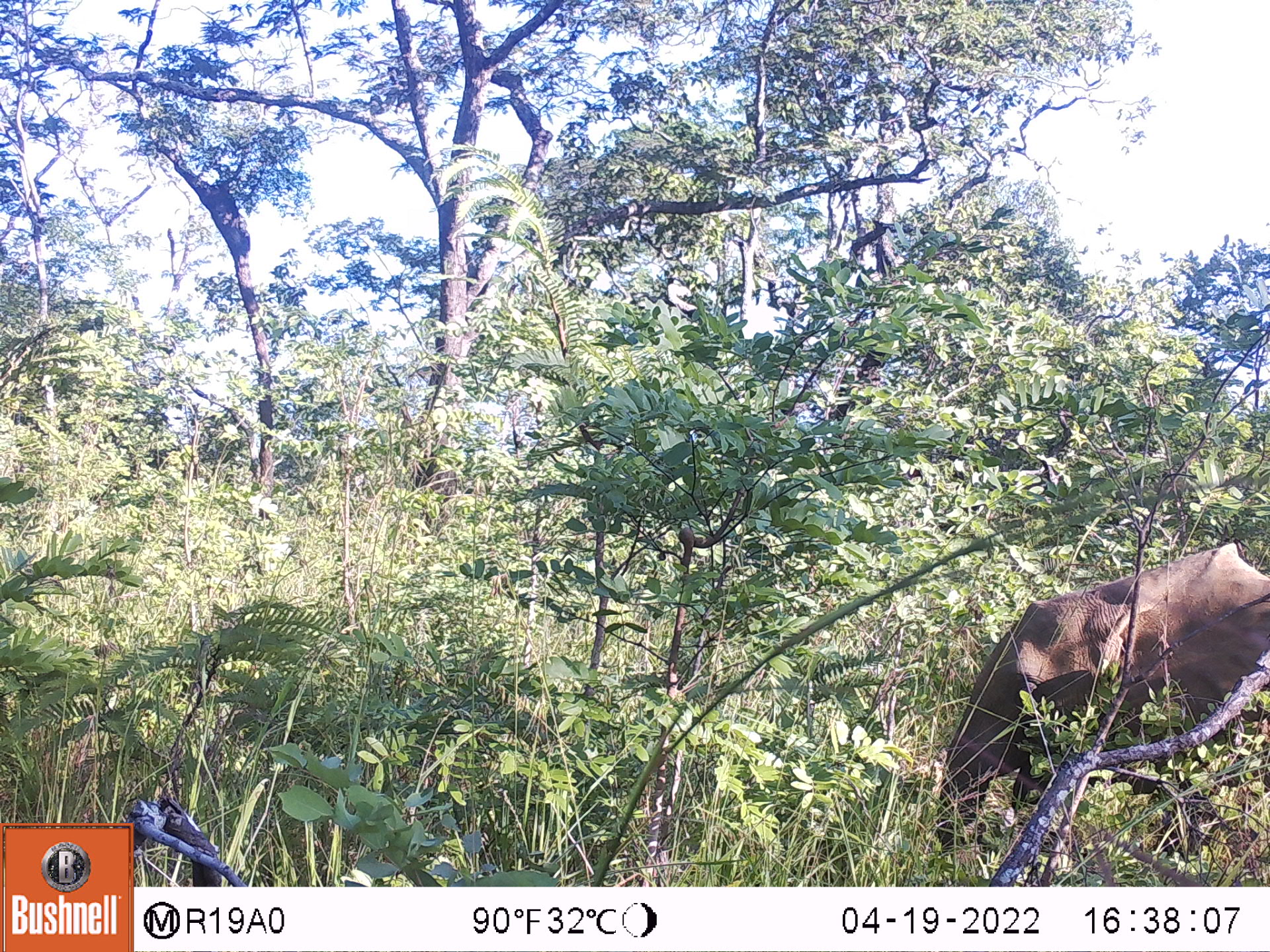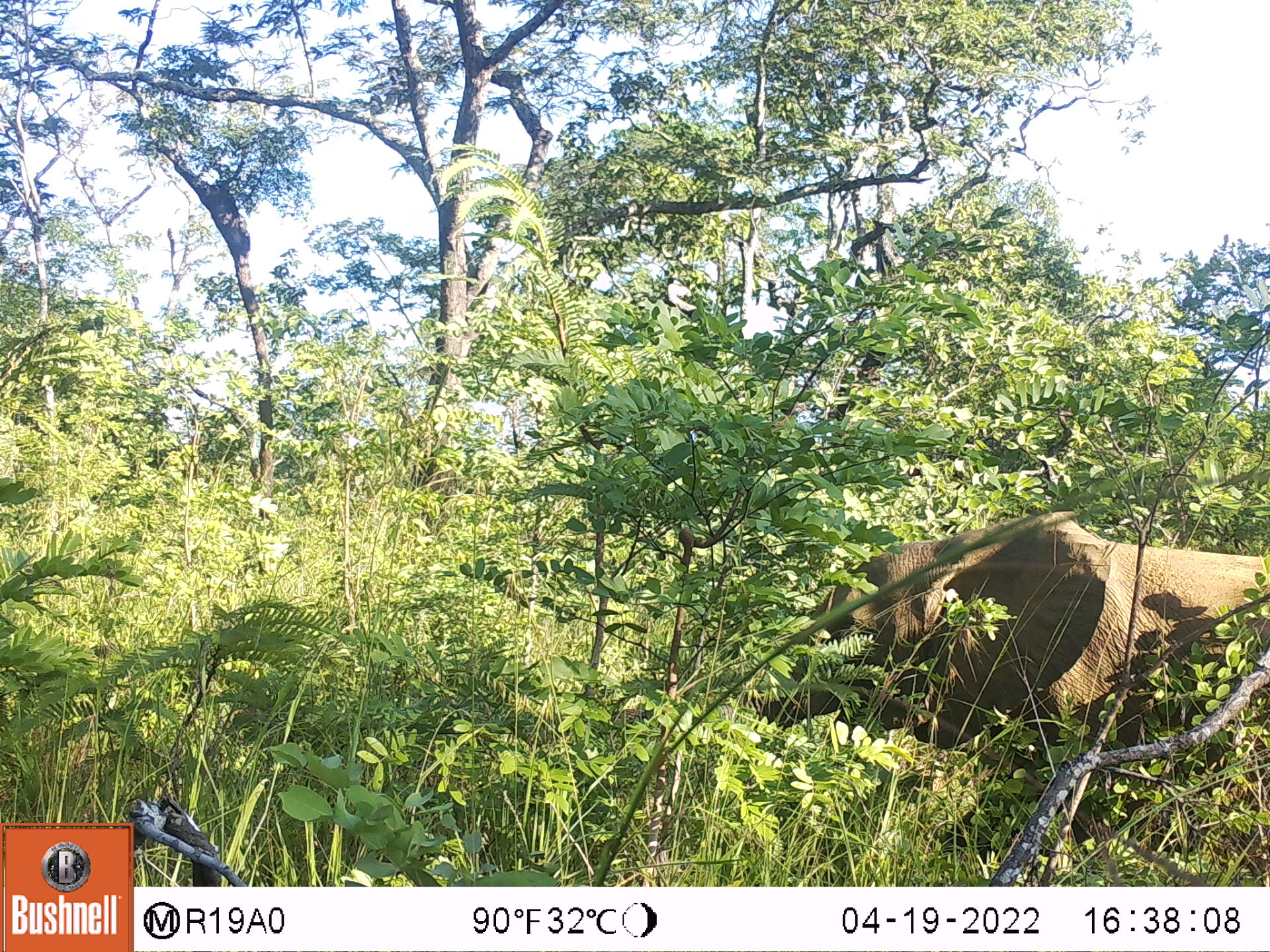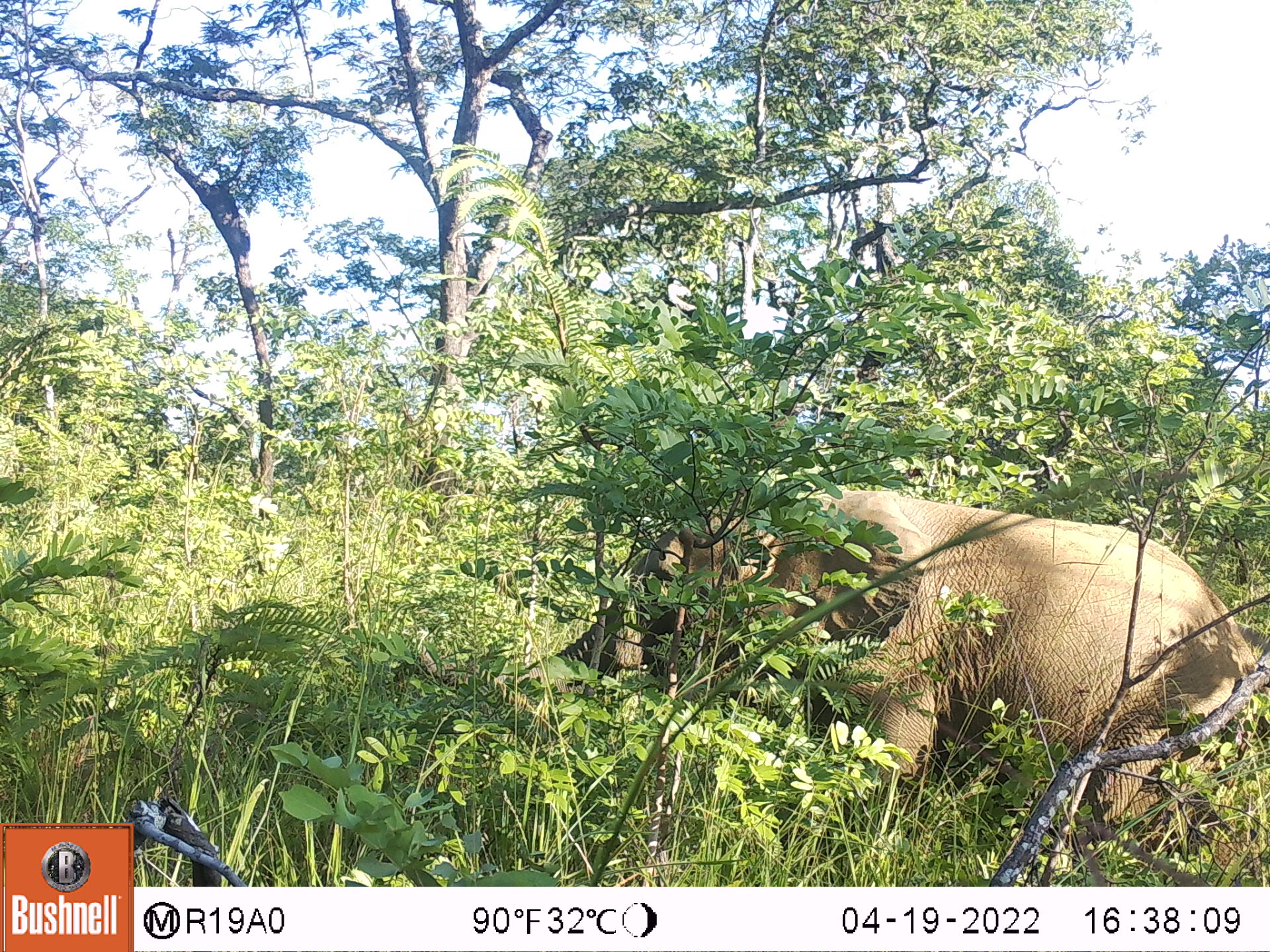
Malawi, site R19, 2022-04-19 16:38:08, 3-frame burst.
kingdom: Animalia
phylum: Chordata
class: Mammalia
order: Proboscidea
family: Elephantidae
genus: Loxodonta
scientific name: Loxodonta africana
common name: african savanna elephant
African savanna elephant (Loxodonta africana), count 1.